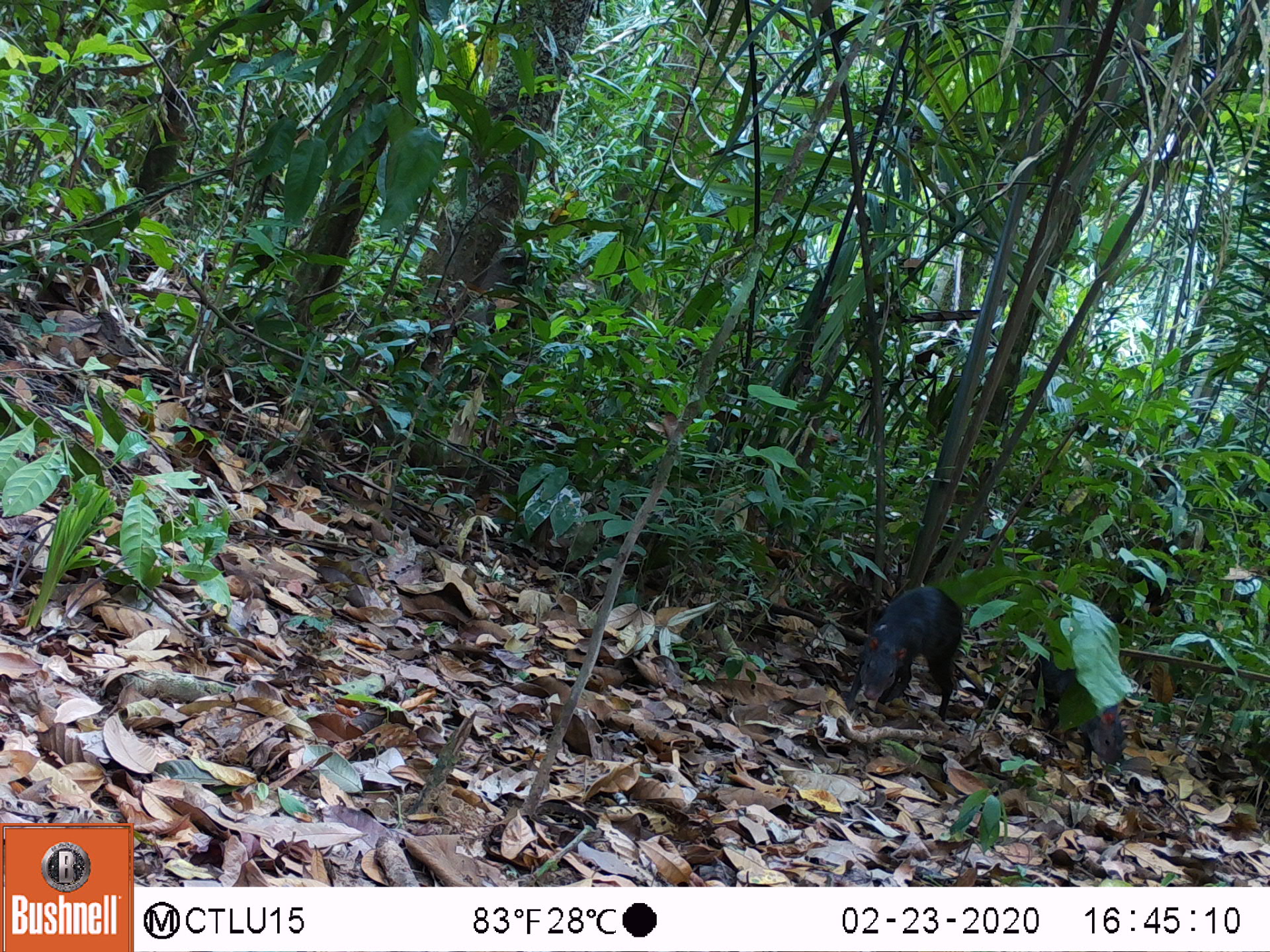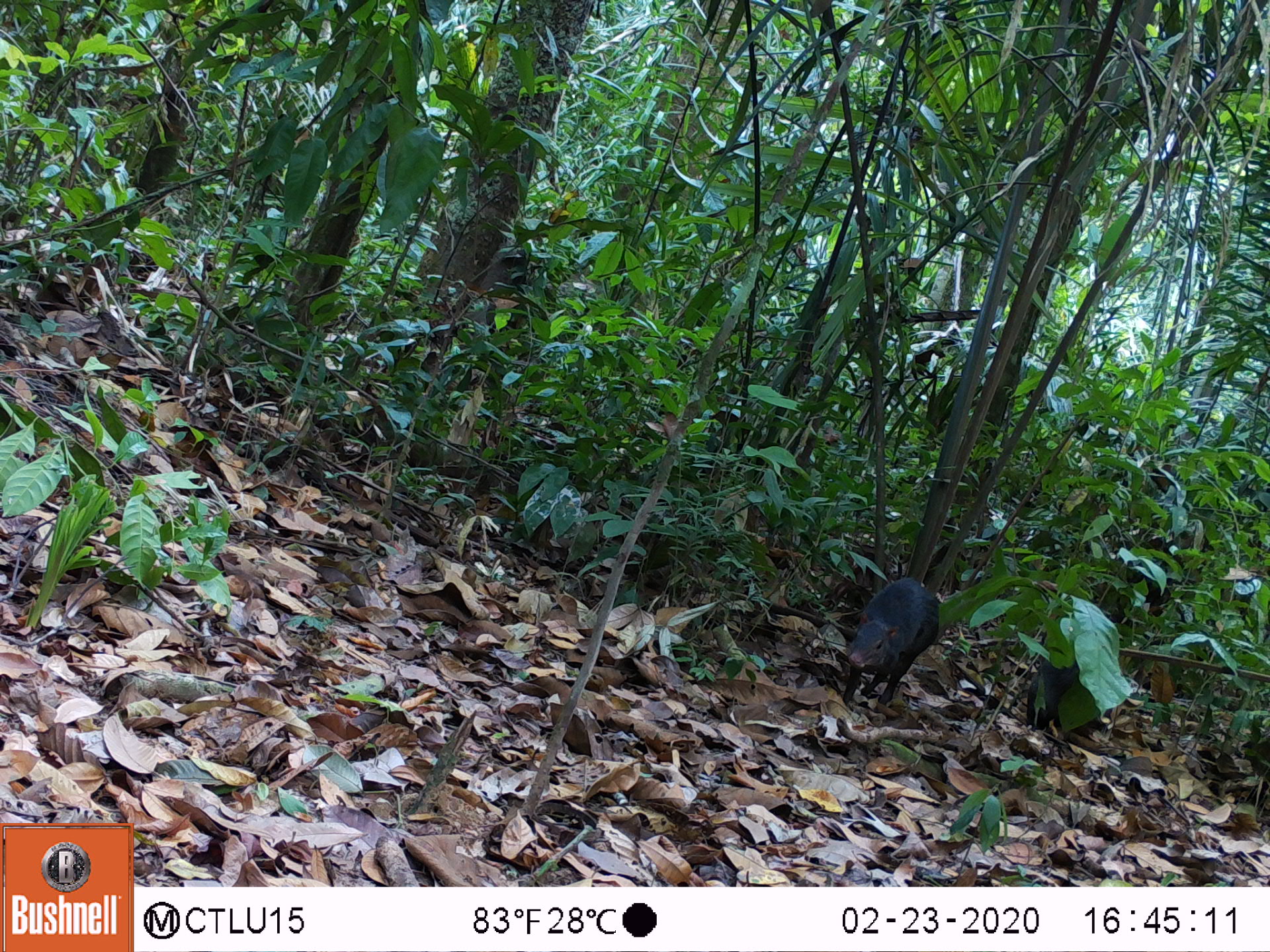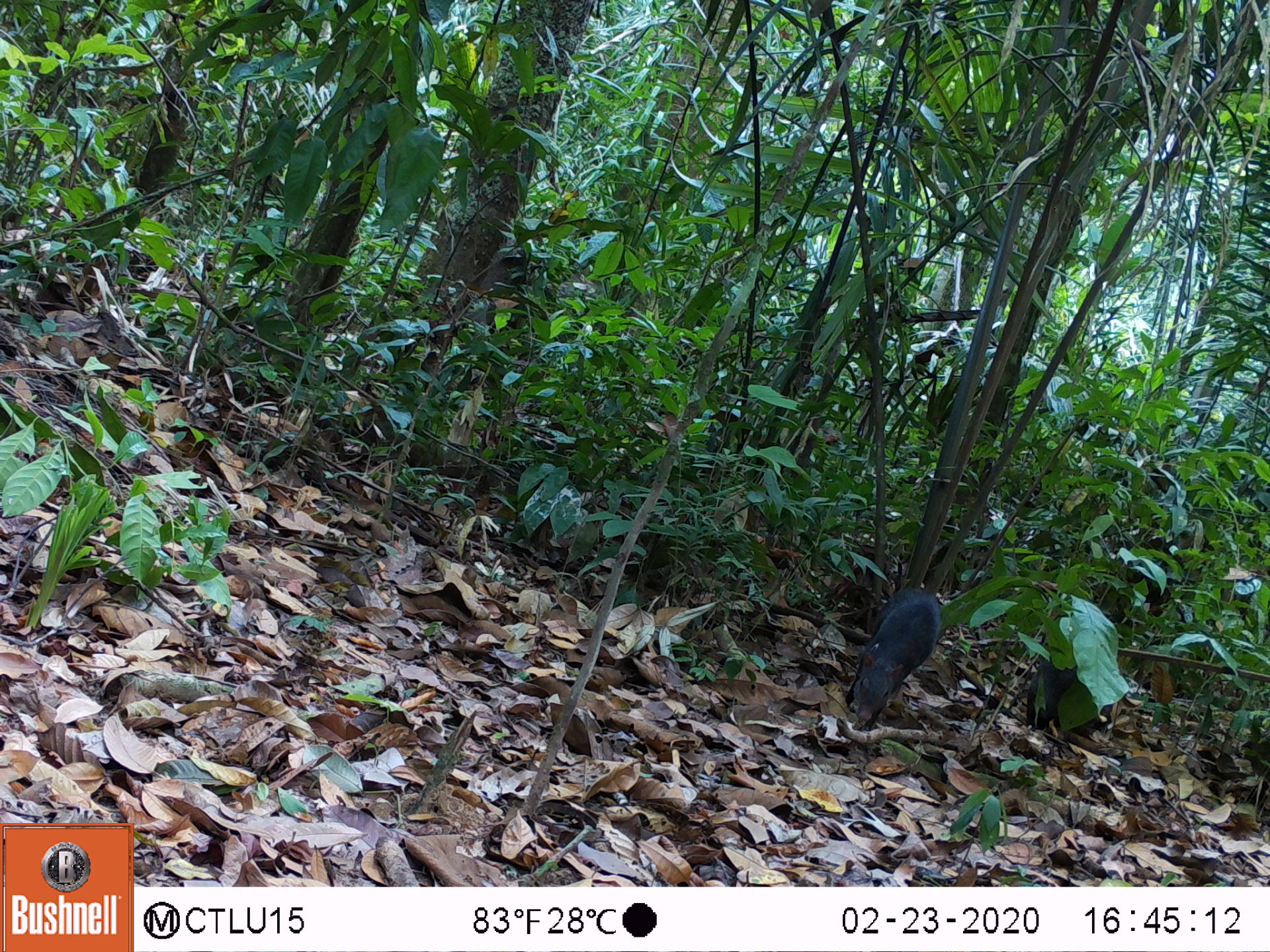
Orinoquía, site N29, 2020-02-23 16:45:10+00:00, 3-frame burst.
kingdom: Animalia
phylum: Chordata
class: Mammalia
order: Rodentia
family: Dasyproctidae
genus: Dasyprocta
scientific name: Dasyprocta fuliginosa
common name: black agouti